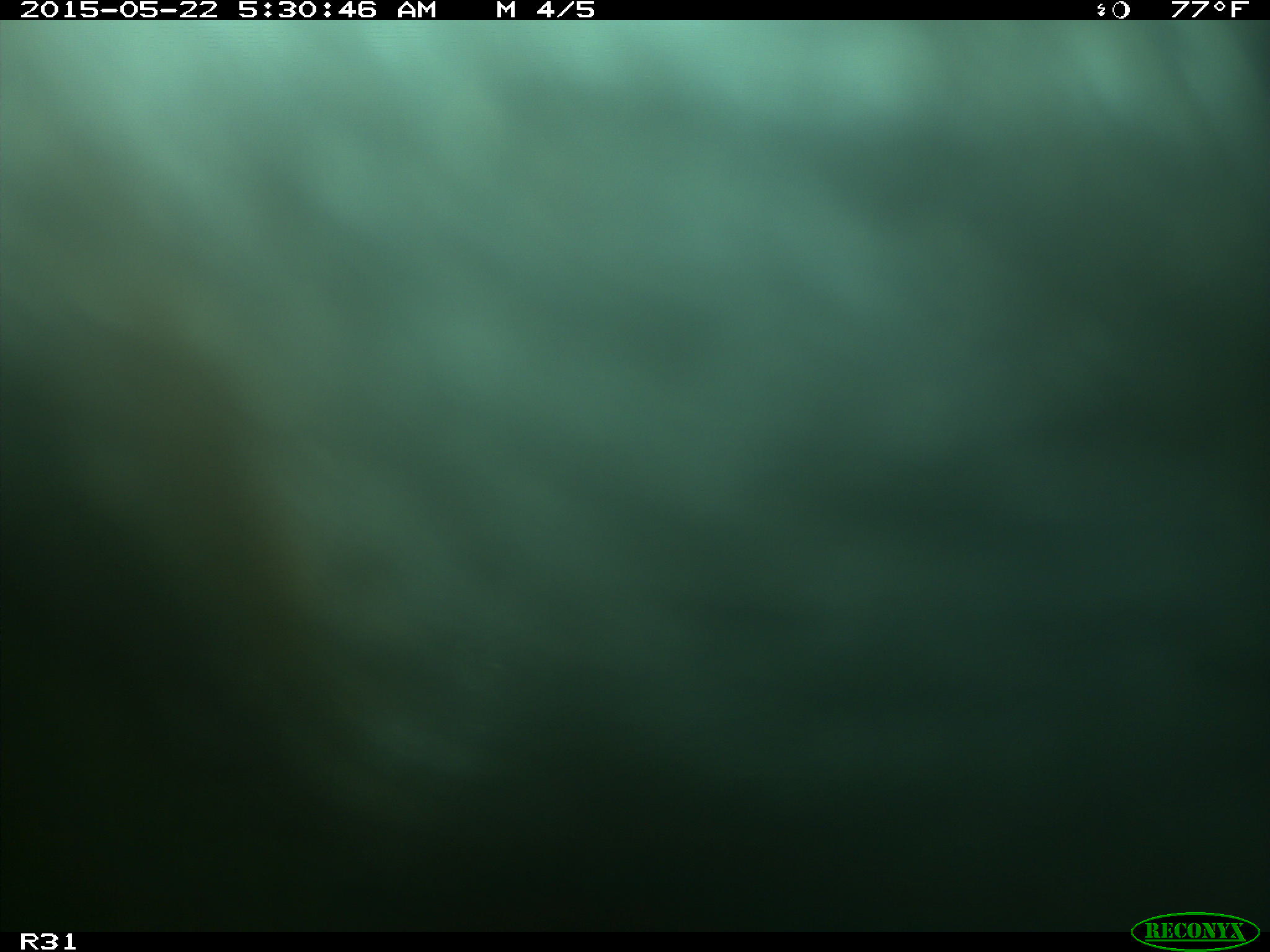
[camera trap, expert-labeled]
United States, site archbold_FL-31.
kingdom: Animalia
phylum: Chordata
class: Mammalia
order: Artiodactyla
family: Bovidae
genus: Bos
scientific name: Bos taurus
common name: domestic cow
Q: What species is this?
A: Bos taurus (domestic cow).